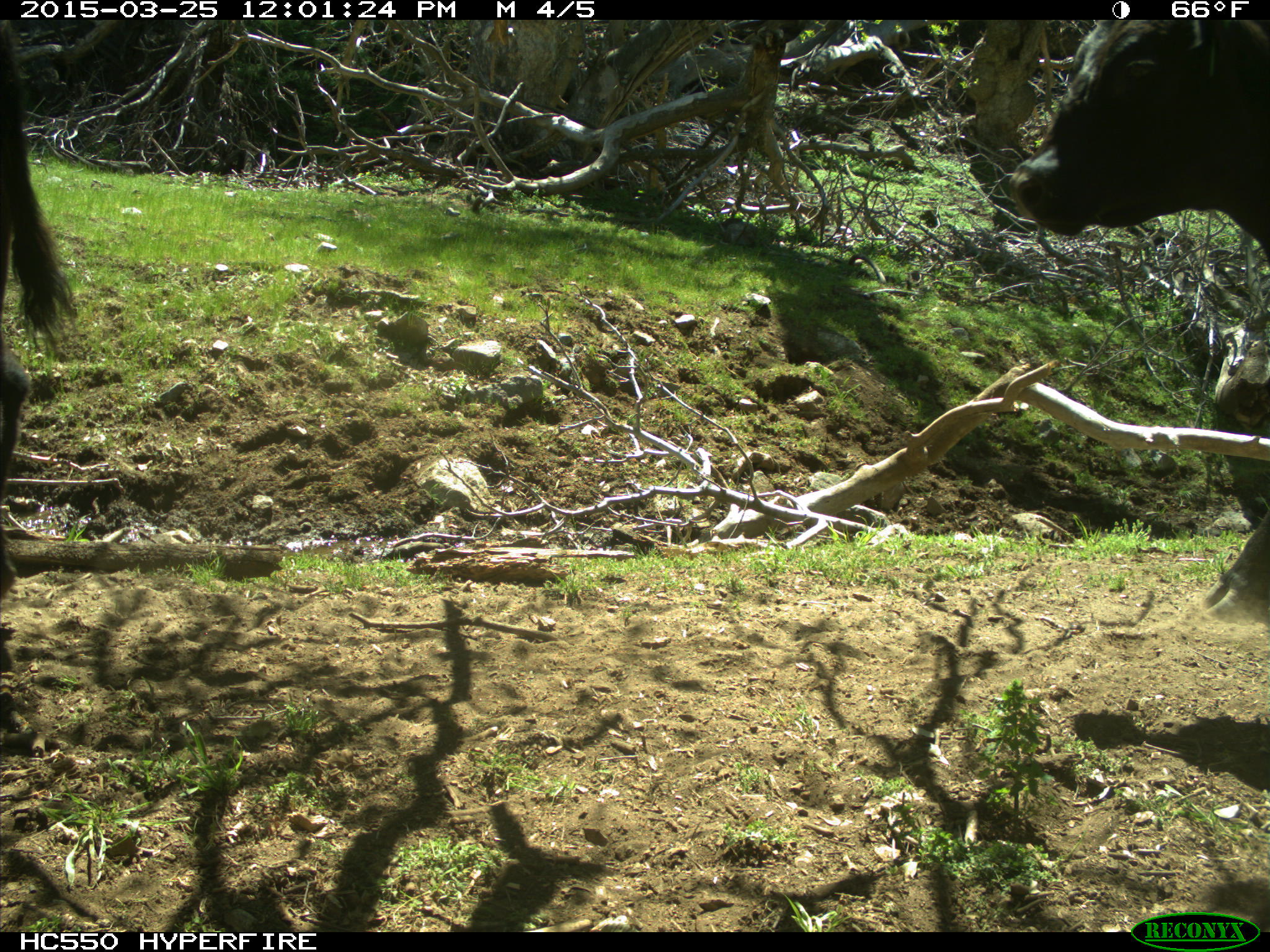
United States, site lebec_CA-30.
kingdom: Animalia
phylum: Chordata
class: Mammalia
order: Artiodactyla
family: Bovidae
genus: Bos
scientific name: Bos taurus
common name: domestic cow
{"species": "Bos taurus (domestic cow)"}